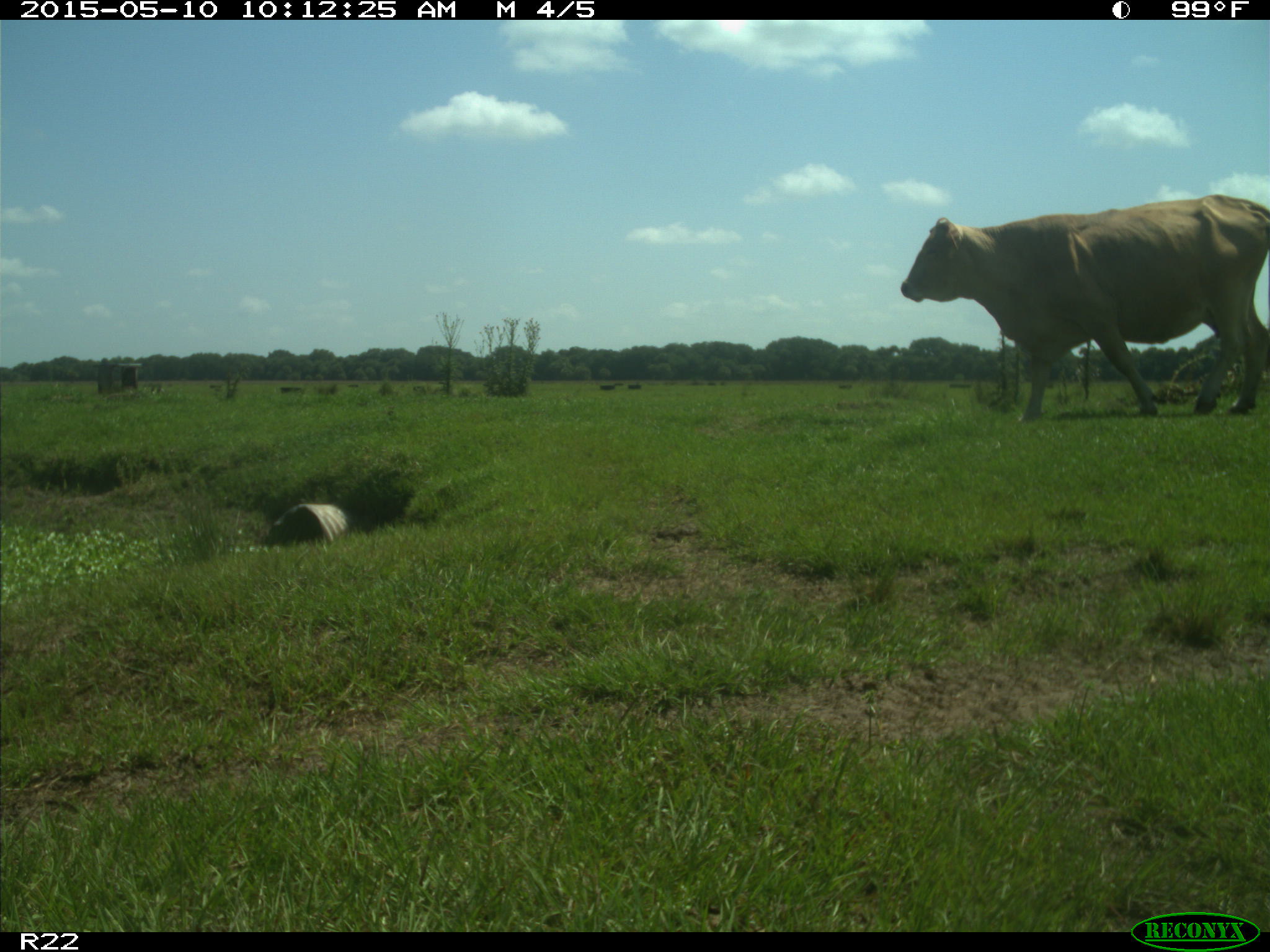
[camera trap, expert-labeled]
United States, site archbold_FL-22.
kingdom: Animalia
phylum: Chordata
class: Mammalia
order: Artiodactyla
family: Bovidae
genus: Bos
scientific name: Bos taurus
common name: domestic cow